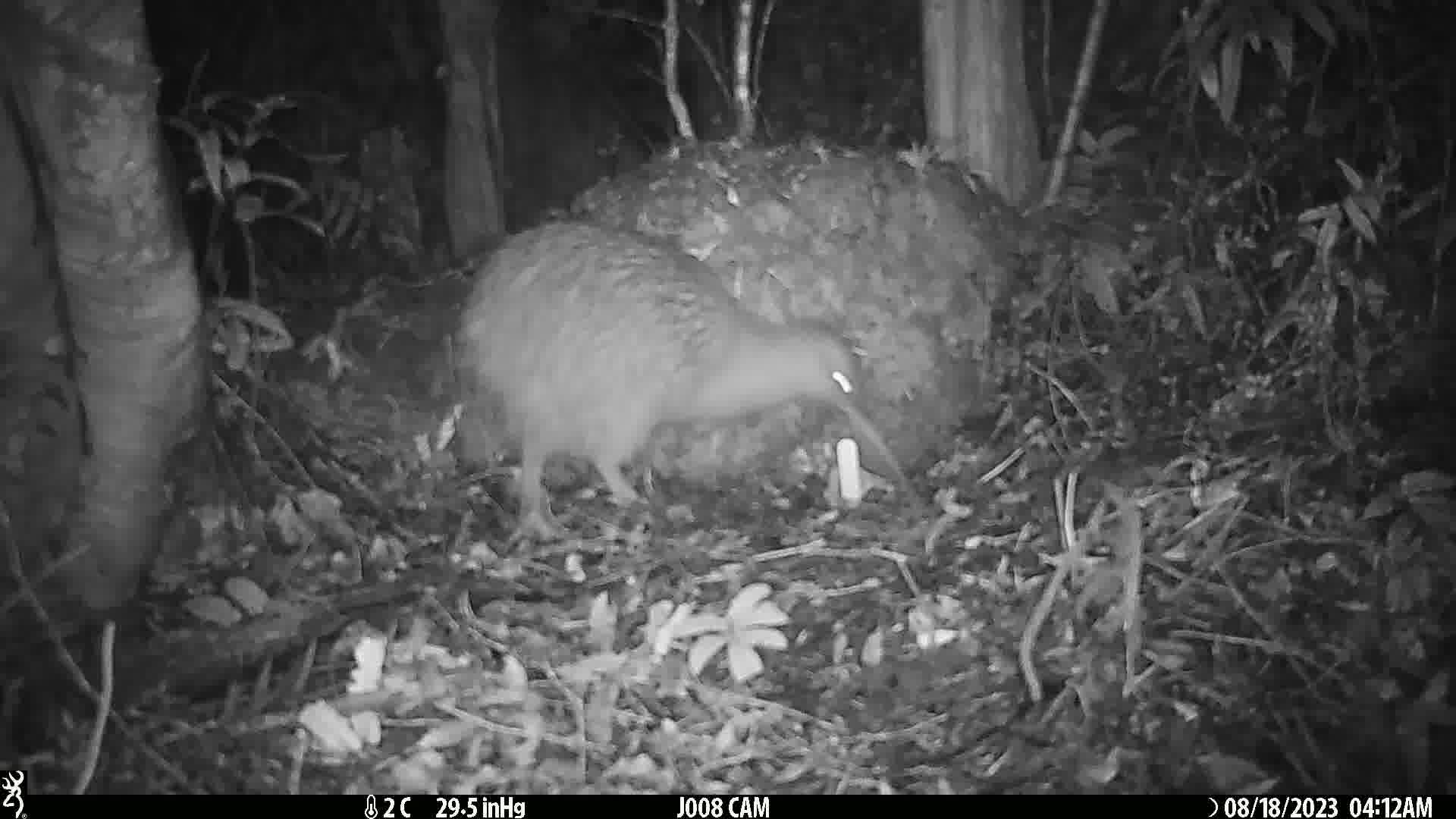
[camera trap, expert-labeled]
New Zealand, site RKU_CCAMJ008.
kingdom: Animalia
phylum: Chordata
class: Aves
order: Apterygiformes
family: Apterygidae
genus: Apteryx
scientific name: Apteryx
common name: kiwi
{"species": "kiwi (Apteryx)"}